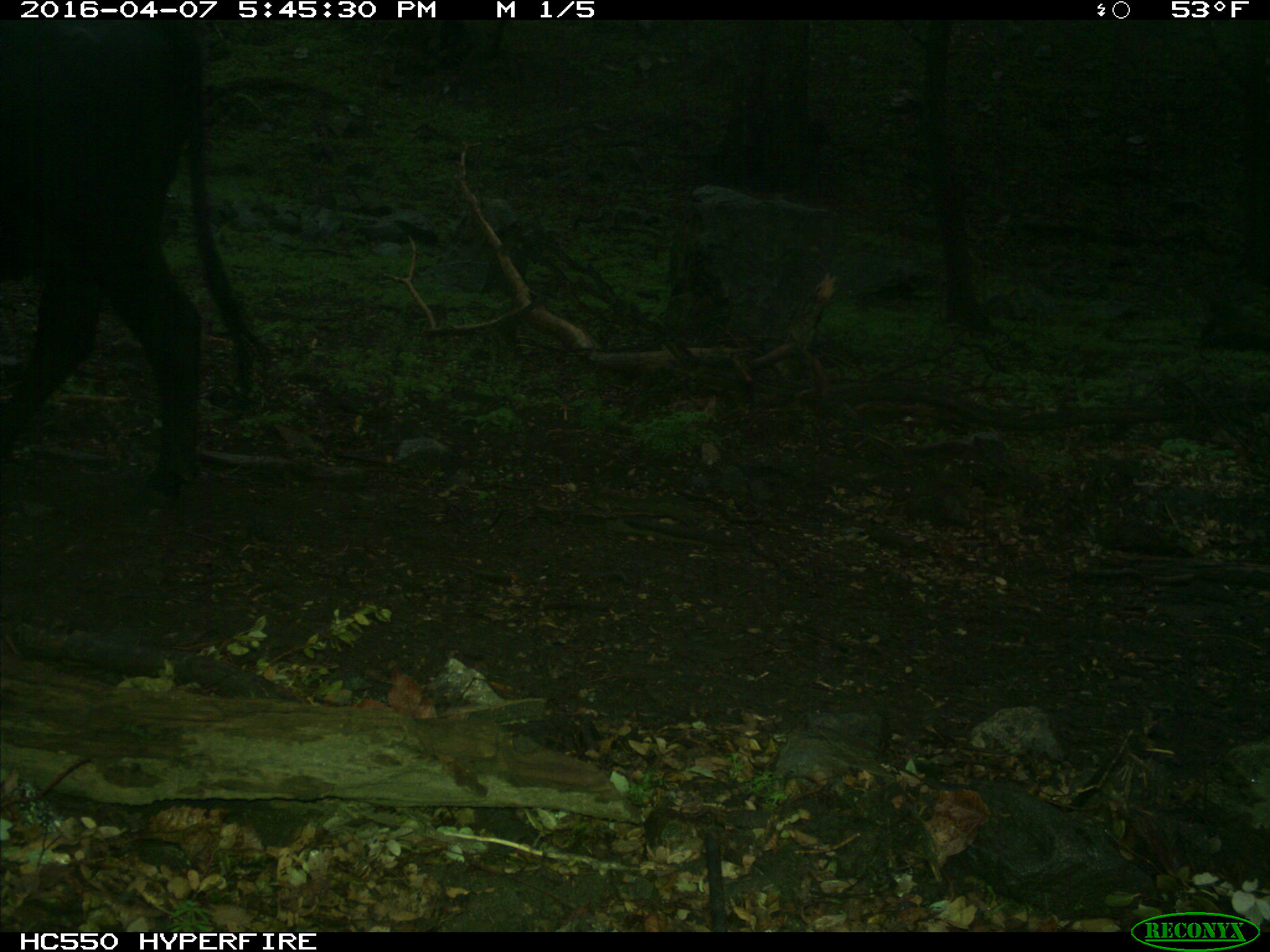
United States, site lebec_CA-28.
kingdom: Animalia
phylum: Chordata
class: Mammalia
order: Artiodactyla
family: Bovidae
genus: Bos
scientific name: Bos taurus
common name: domestic cow